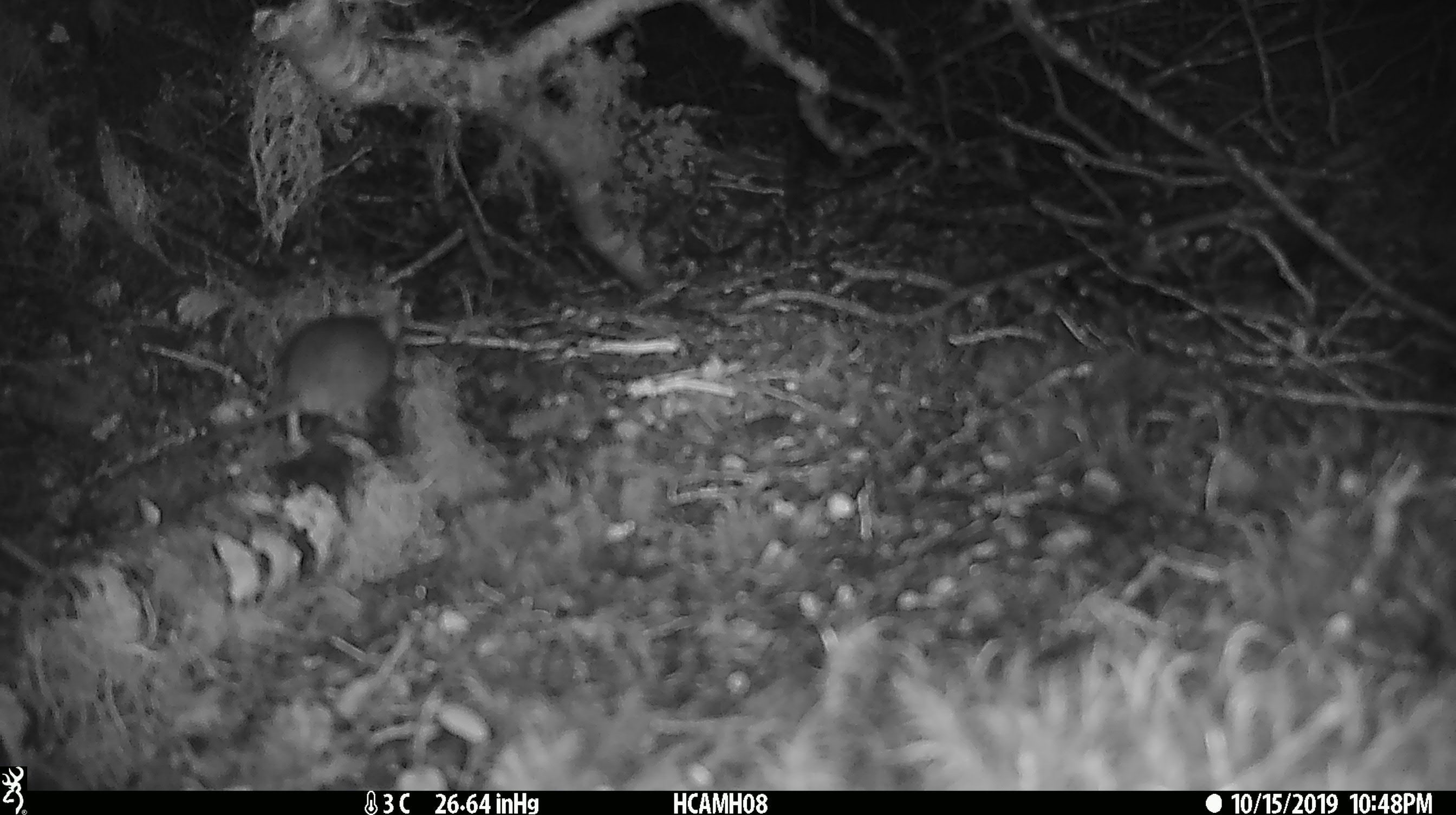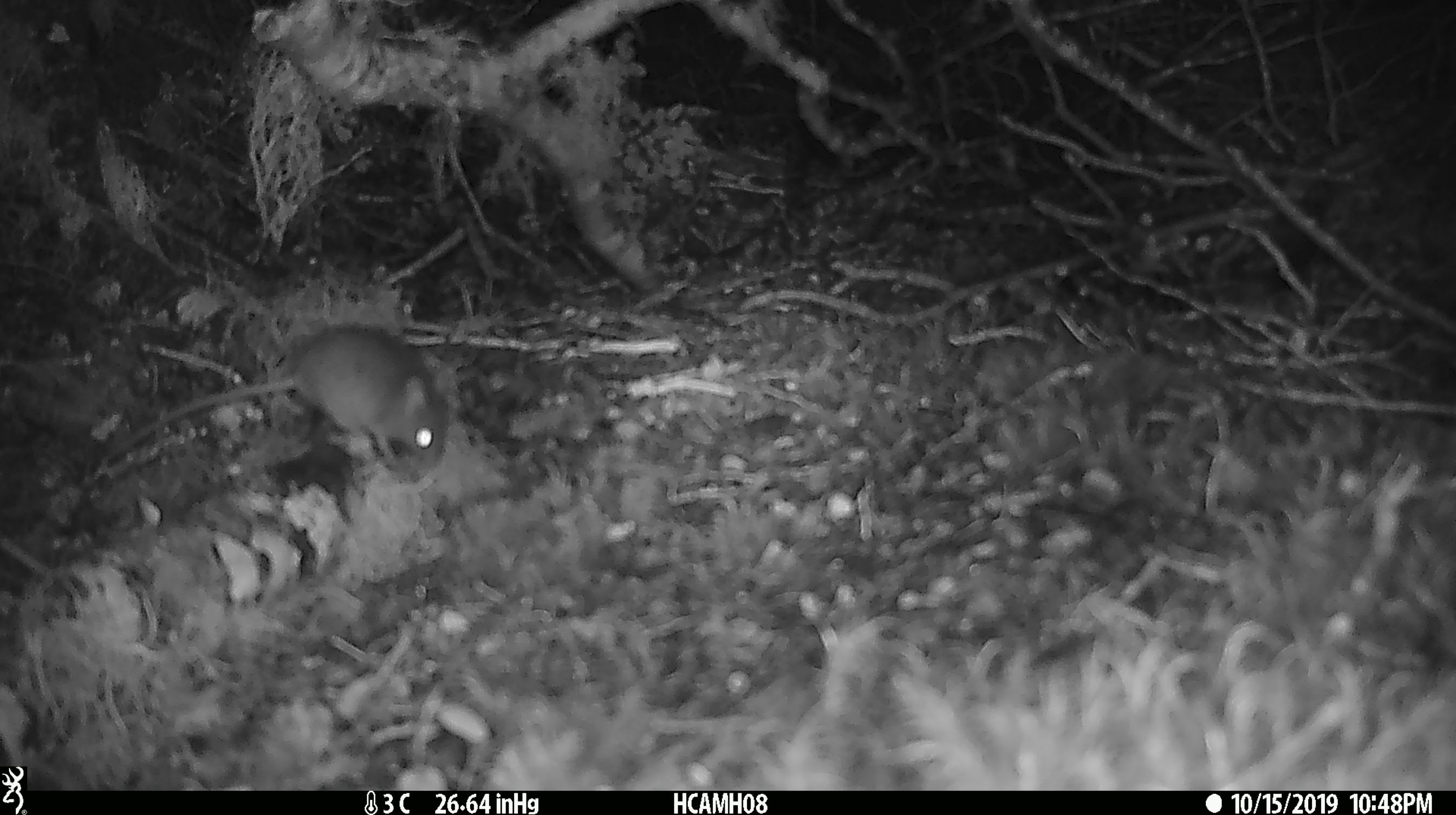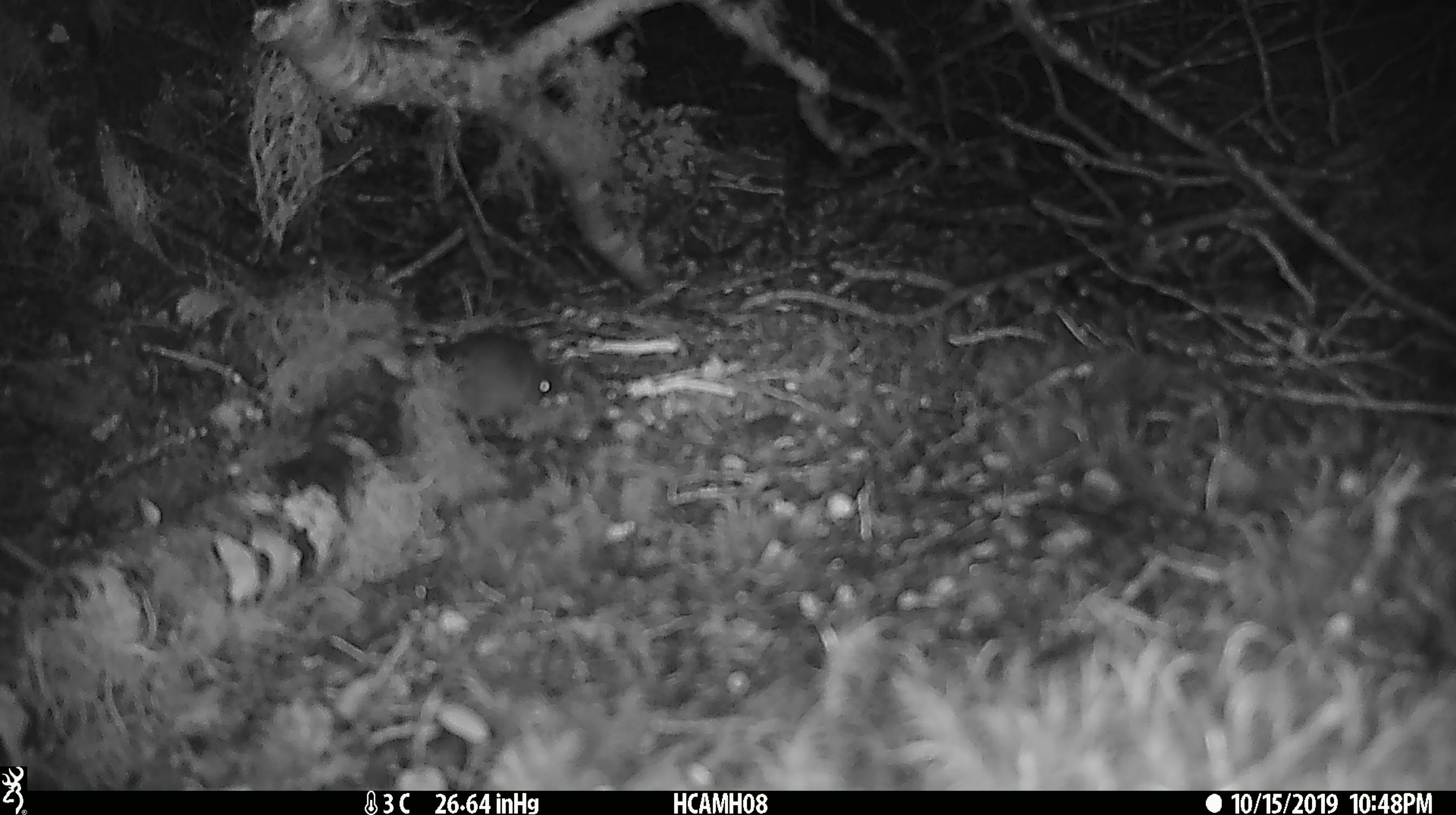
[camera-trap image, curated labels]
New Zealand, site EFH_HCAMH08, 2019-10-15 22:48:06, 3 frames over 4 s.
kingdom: Animalia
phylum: Chordata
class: Mammalia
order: Rodentia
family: Muridae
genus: Mus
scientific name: Mus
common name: mouse